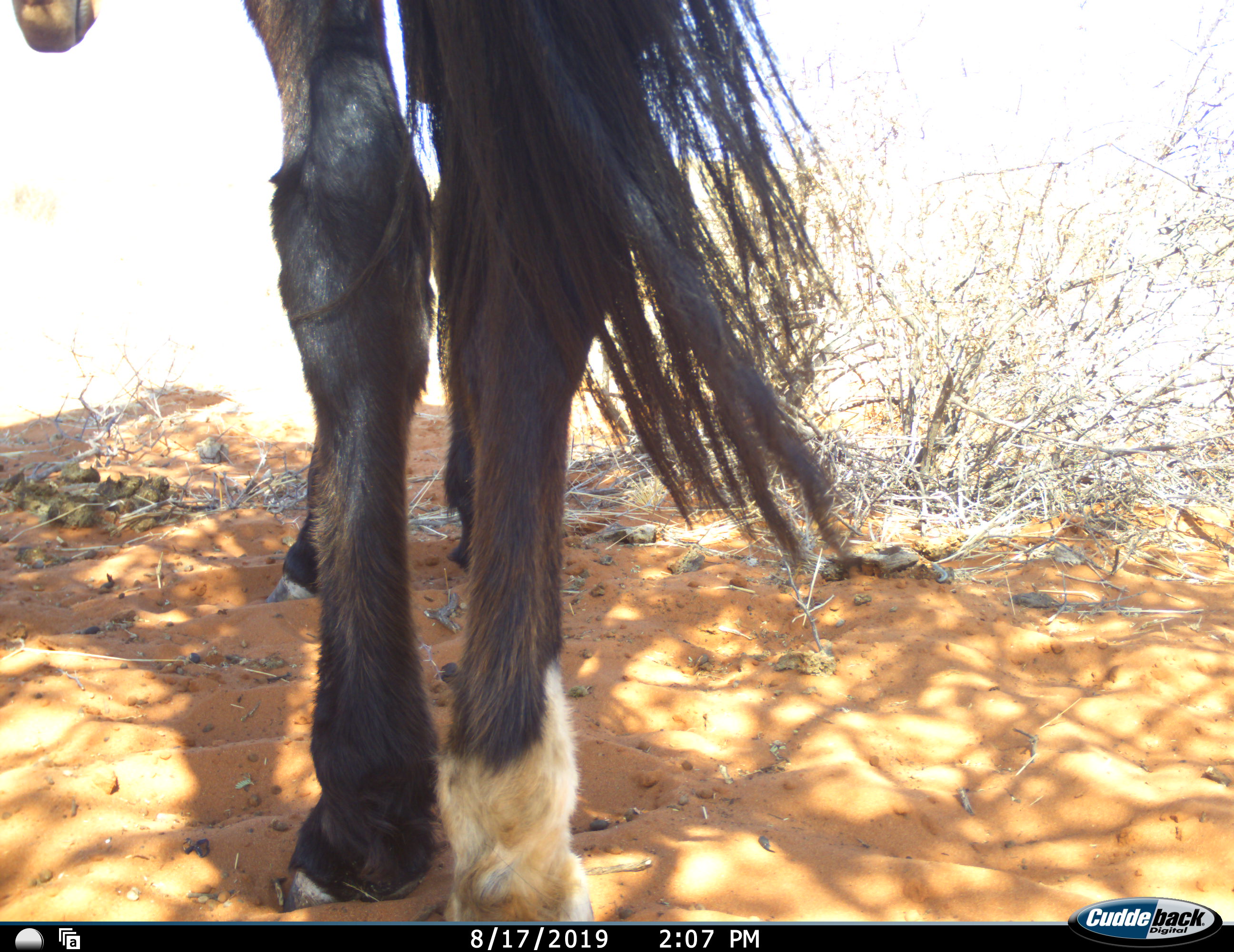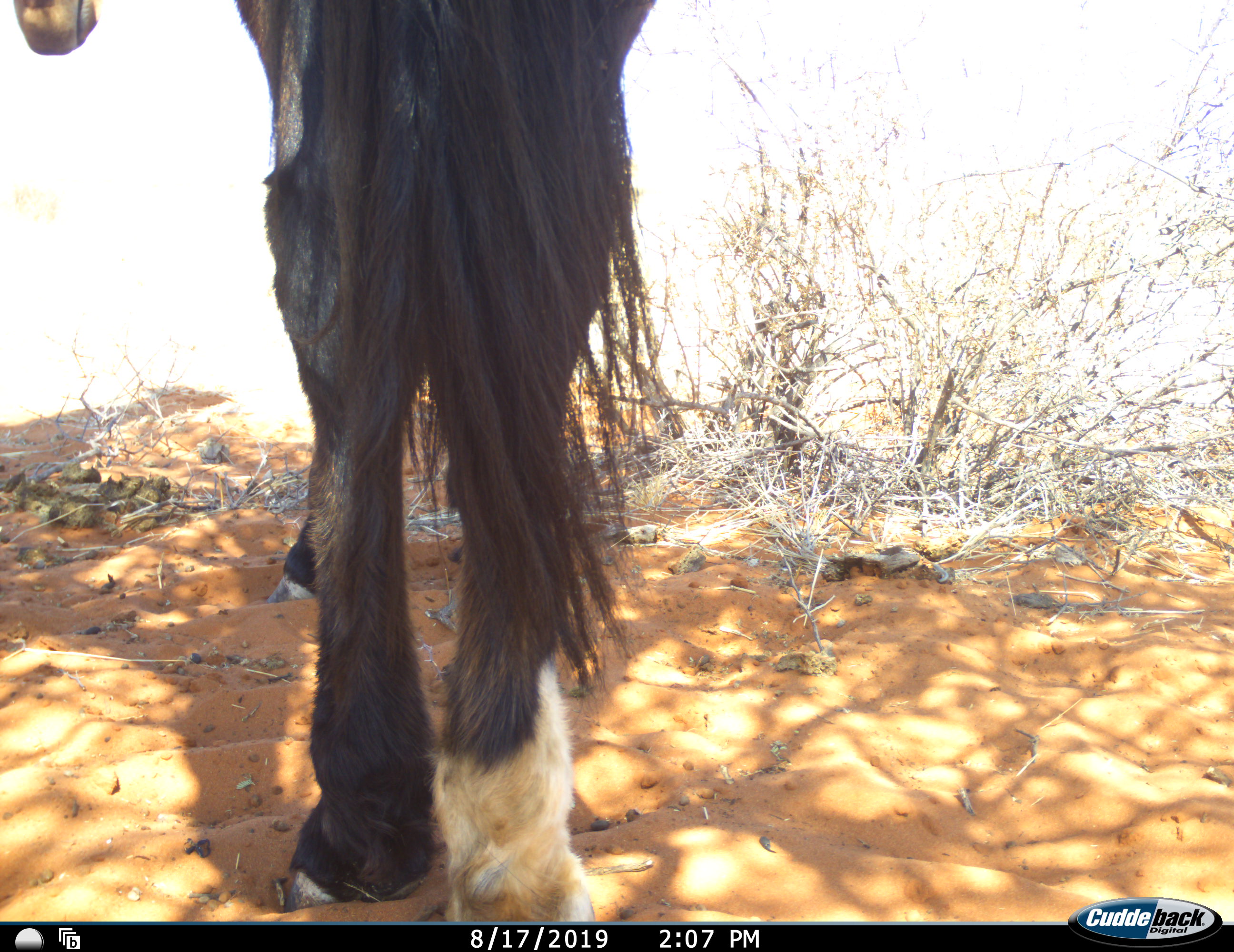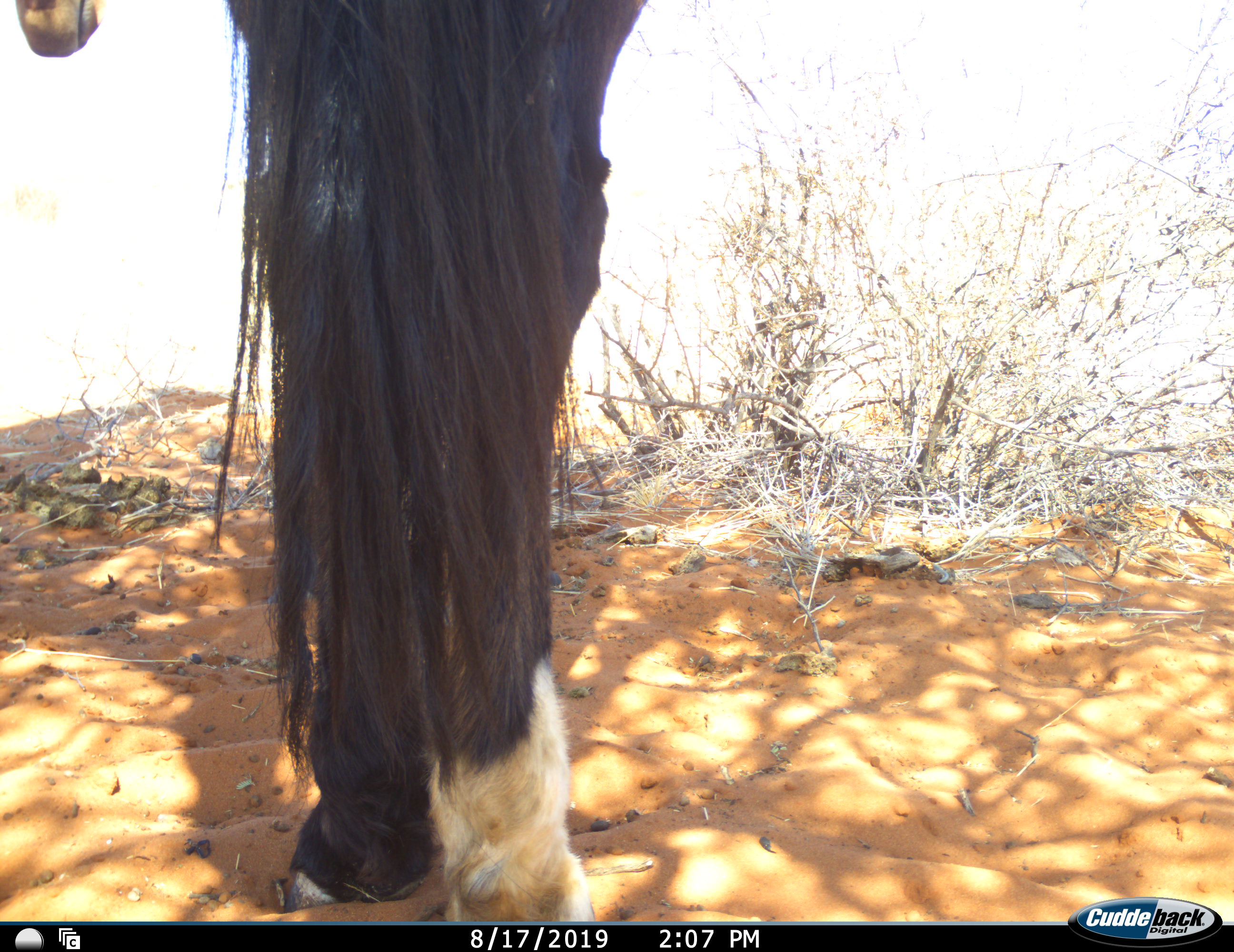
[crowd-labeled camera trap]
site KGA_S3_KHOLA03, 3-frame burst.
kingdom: Animalia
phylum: Chordata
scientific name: Vertebrata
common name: domestic animal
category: domesticanimal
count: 1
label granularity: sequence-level